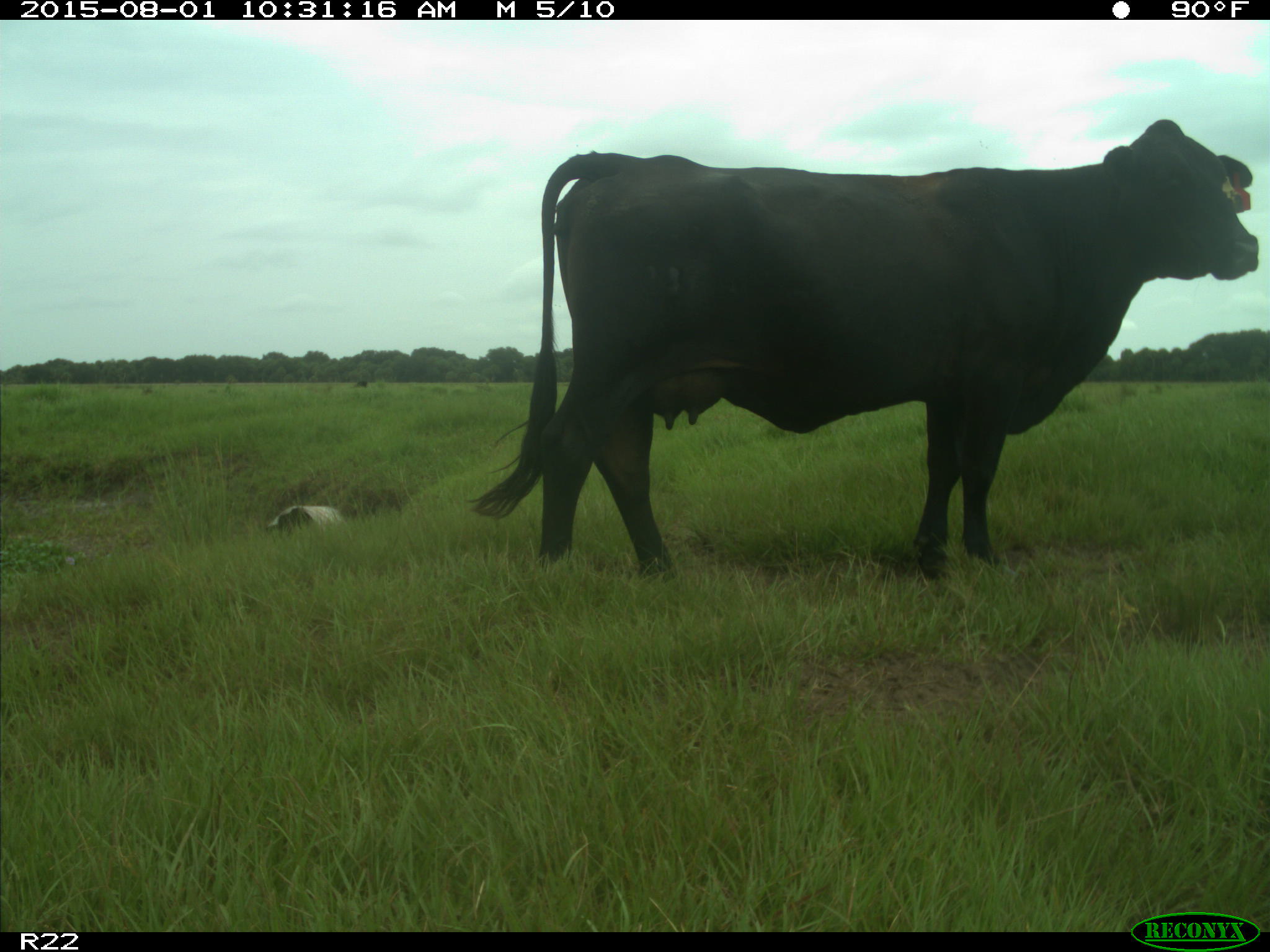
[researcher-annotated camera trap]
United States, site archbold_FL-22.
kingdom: Animalia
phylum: Chordata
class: Mammalia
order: Artiodactyla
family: Bovidae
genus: Bos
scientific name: Bos taurus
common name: domestic cow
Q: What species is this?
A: Bos taurus (domestic cow).